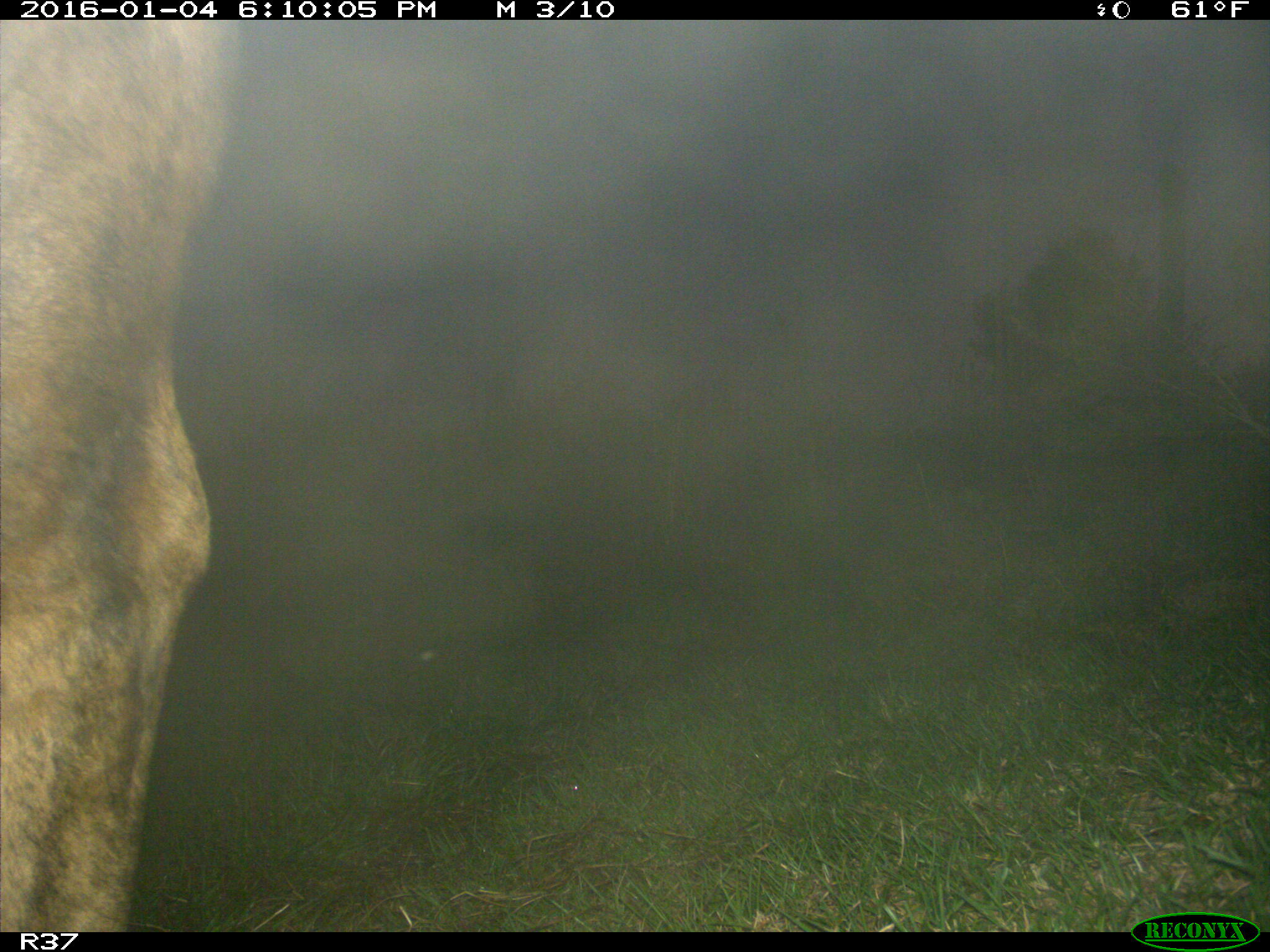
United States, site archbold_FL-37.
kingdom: Animalia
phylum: Chordata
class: Mammalia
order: Artiodactyla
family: Bovidae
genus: Bos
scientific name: Bos taurus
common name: domestic cow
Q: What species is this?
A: Bos taurus (domestic cow).